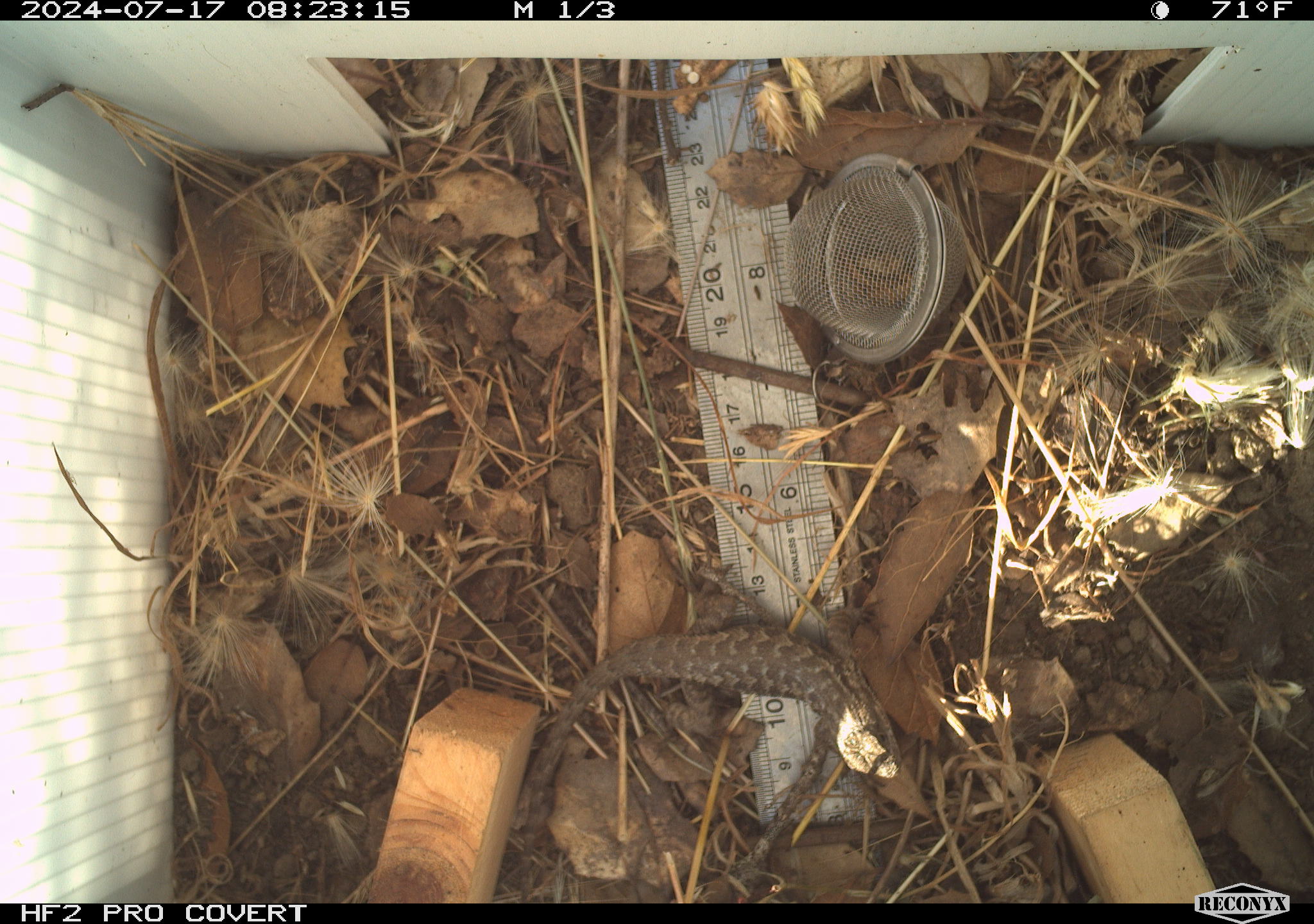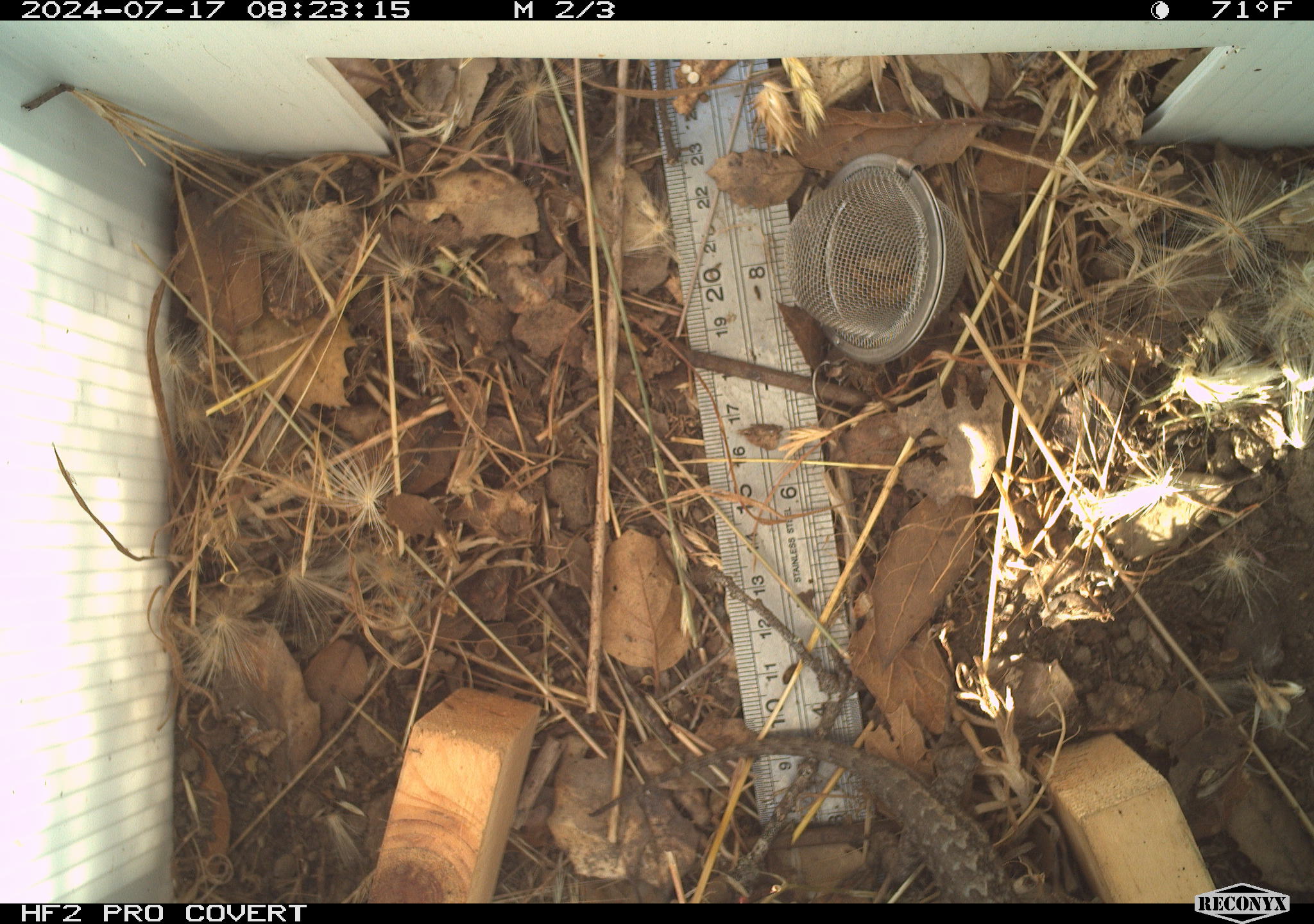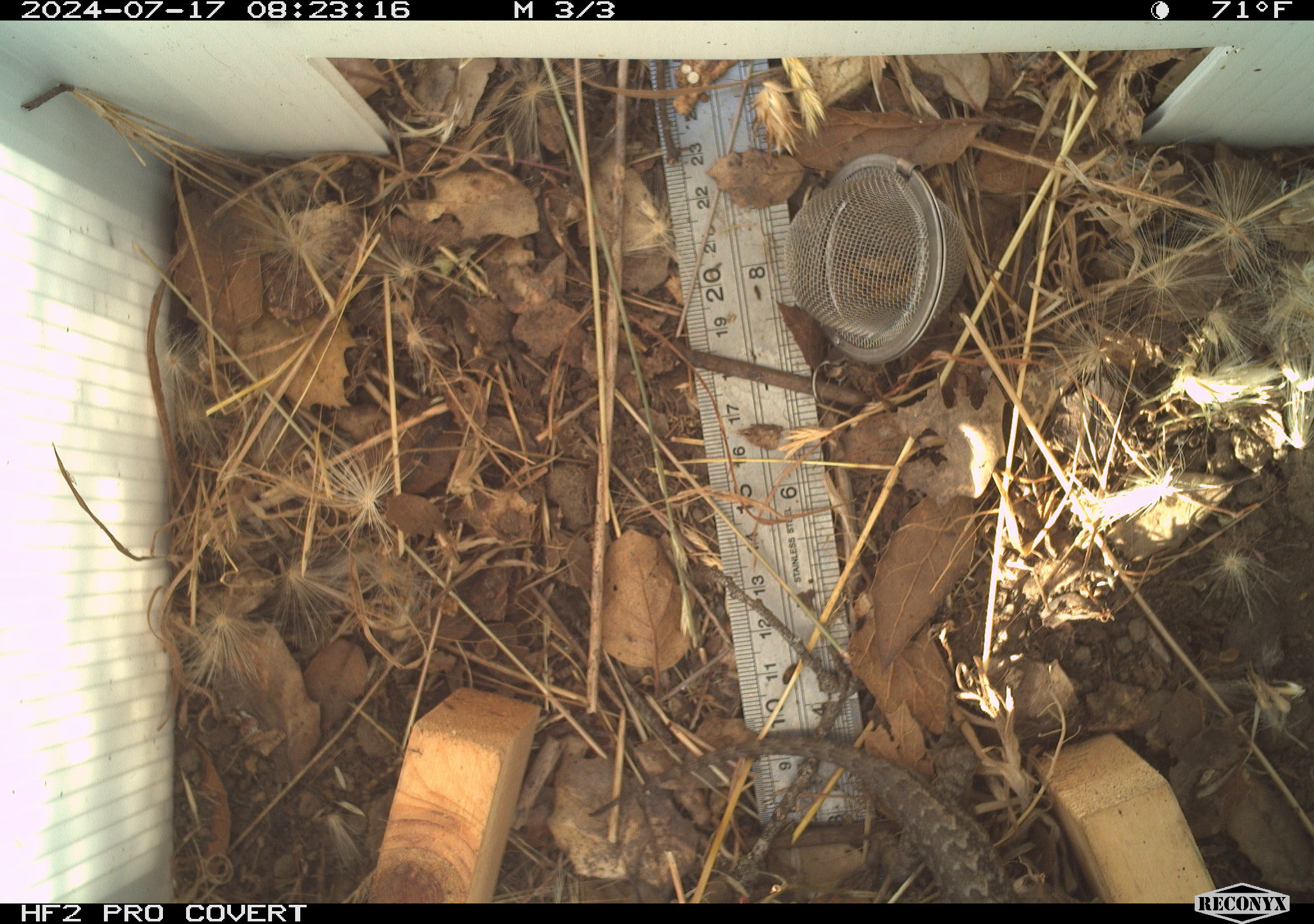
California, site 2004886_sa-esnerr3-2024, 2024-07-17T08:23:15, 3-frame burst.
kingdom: Animalia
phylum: Chordata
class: Reptilia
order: Squamata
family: Phrynosomatidae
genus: Sceloporus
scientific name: Sceloporus occidentalis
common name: western fence lizard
Western fence lizard (Sceloporus occidentalis).